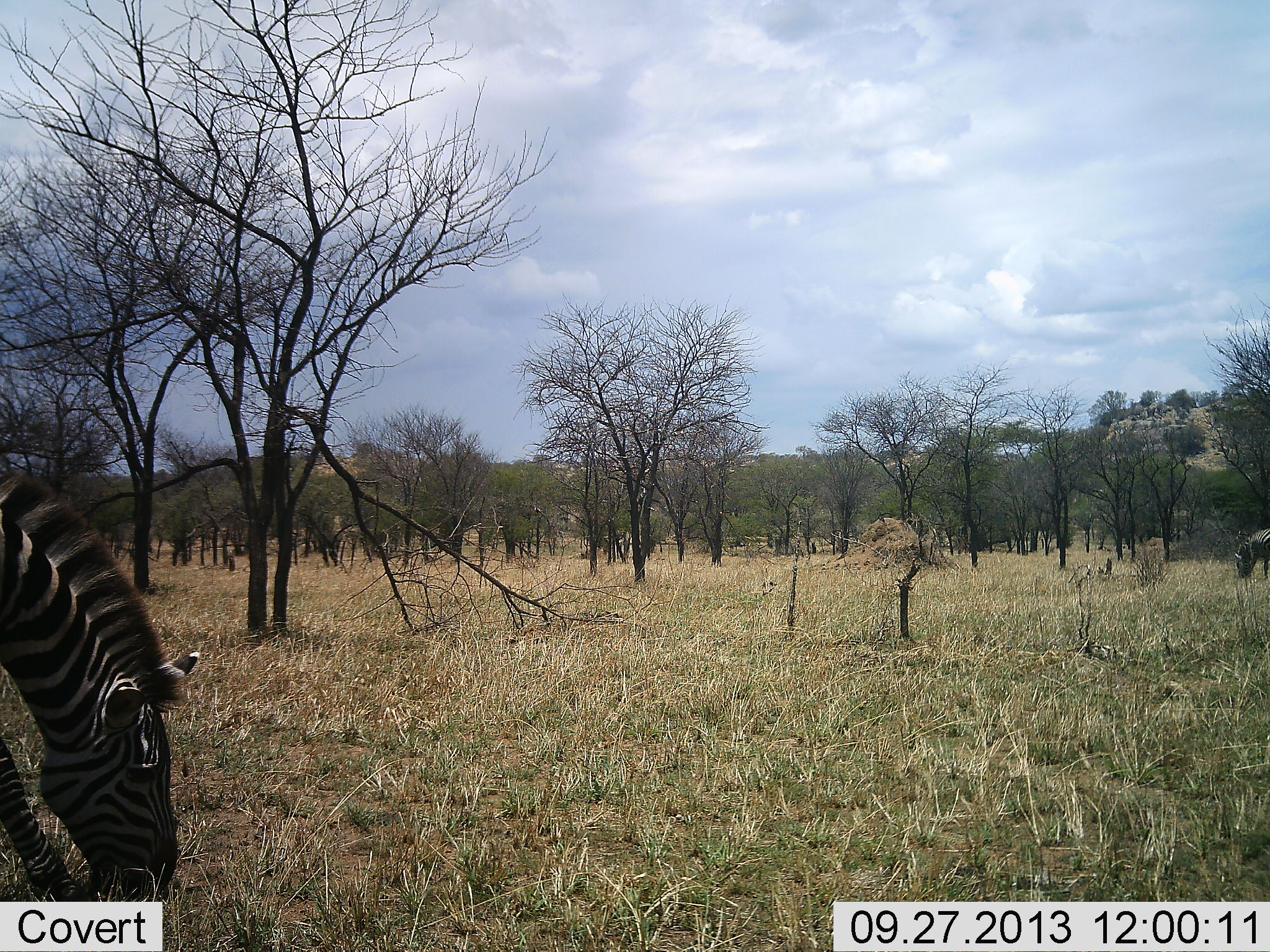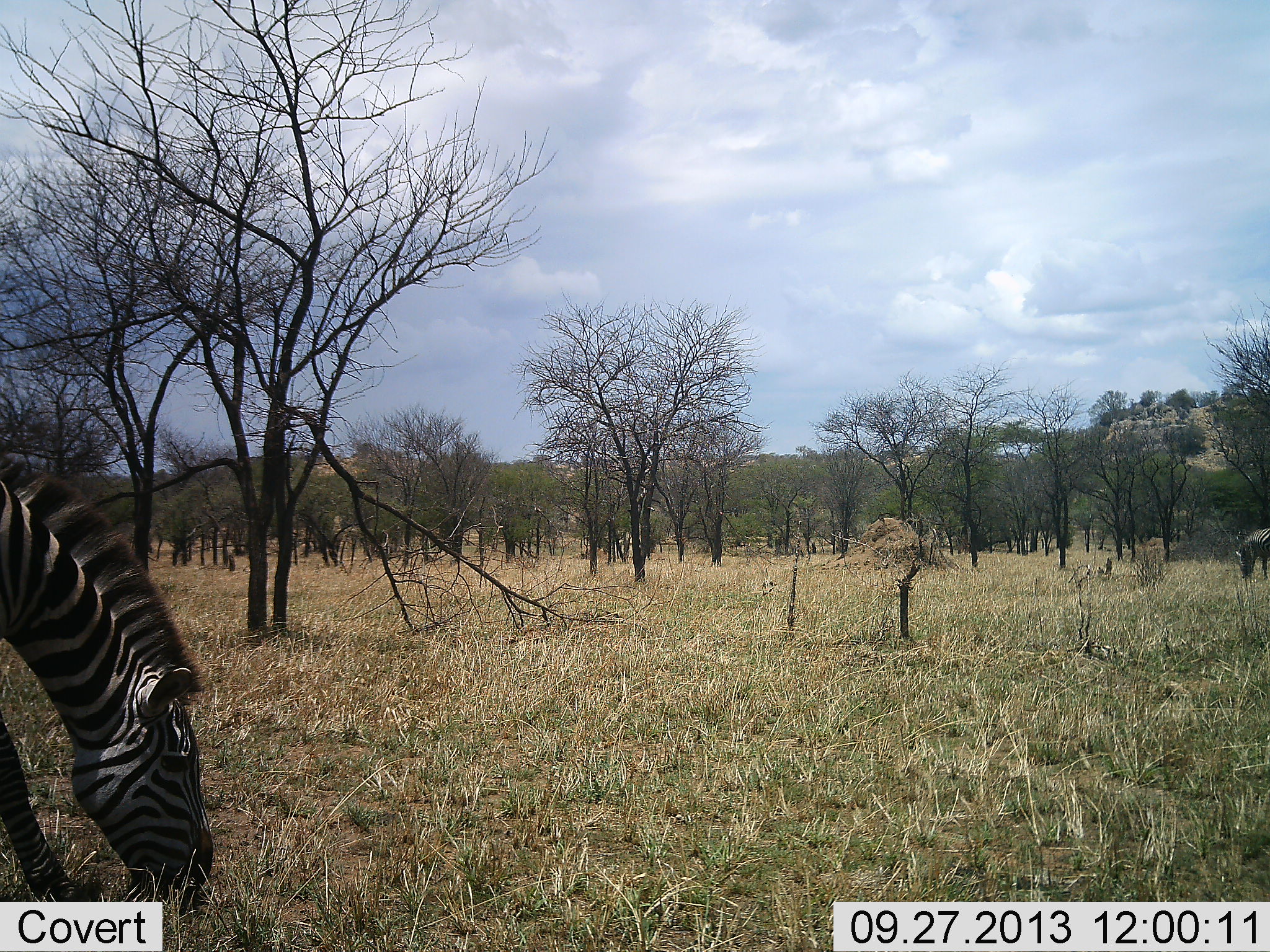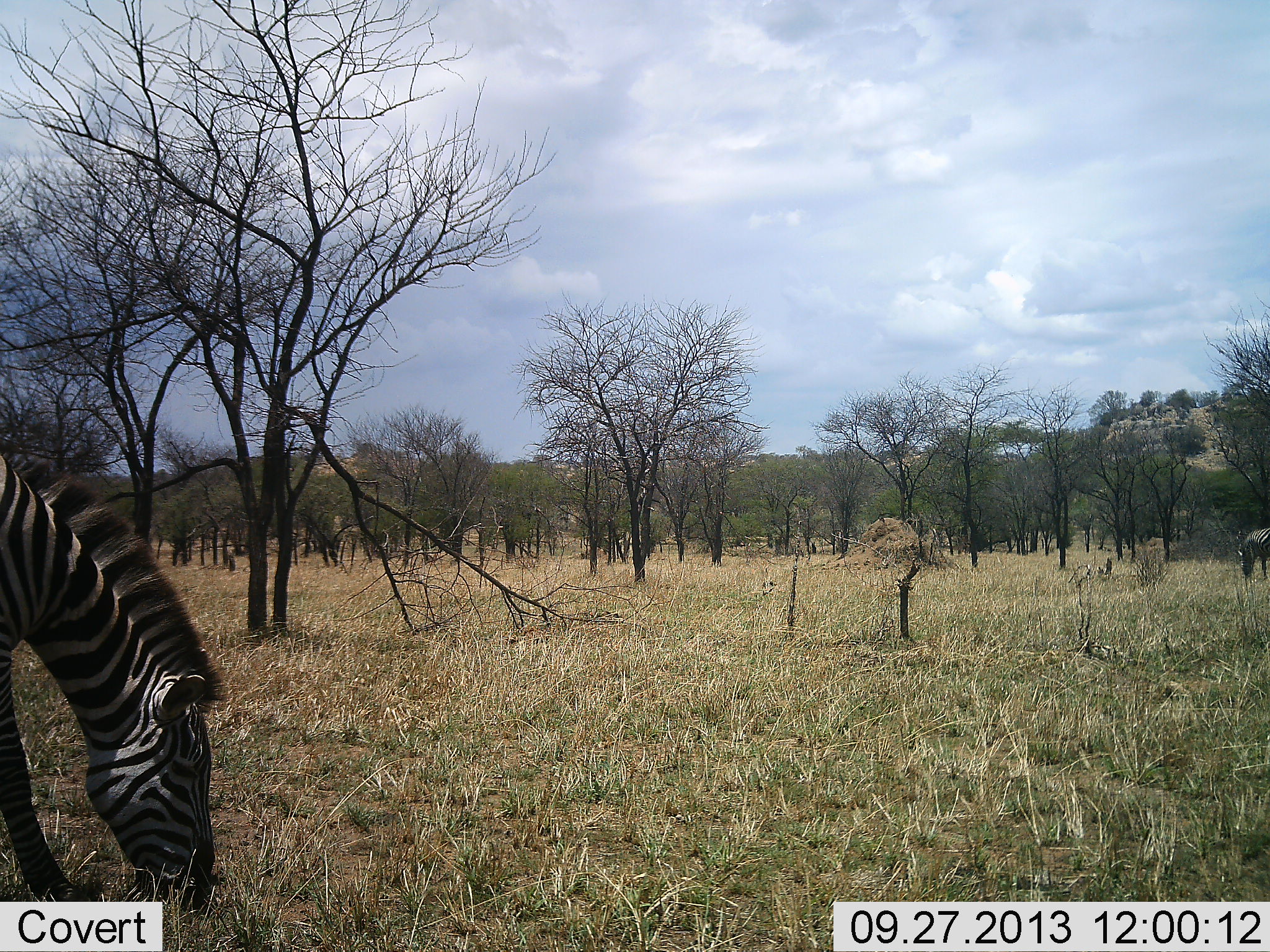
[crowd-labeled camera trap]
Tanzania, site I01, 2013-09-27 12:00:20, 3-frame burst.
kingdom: Animalia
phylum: Chordata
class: Mammalia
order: Perissodactyla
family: Equidae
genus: Equus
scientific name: Equus quagga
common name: plains zebra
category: zebra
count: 2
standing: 30%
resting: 0%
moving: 7%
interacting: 0%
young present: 0%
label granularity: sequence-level